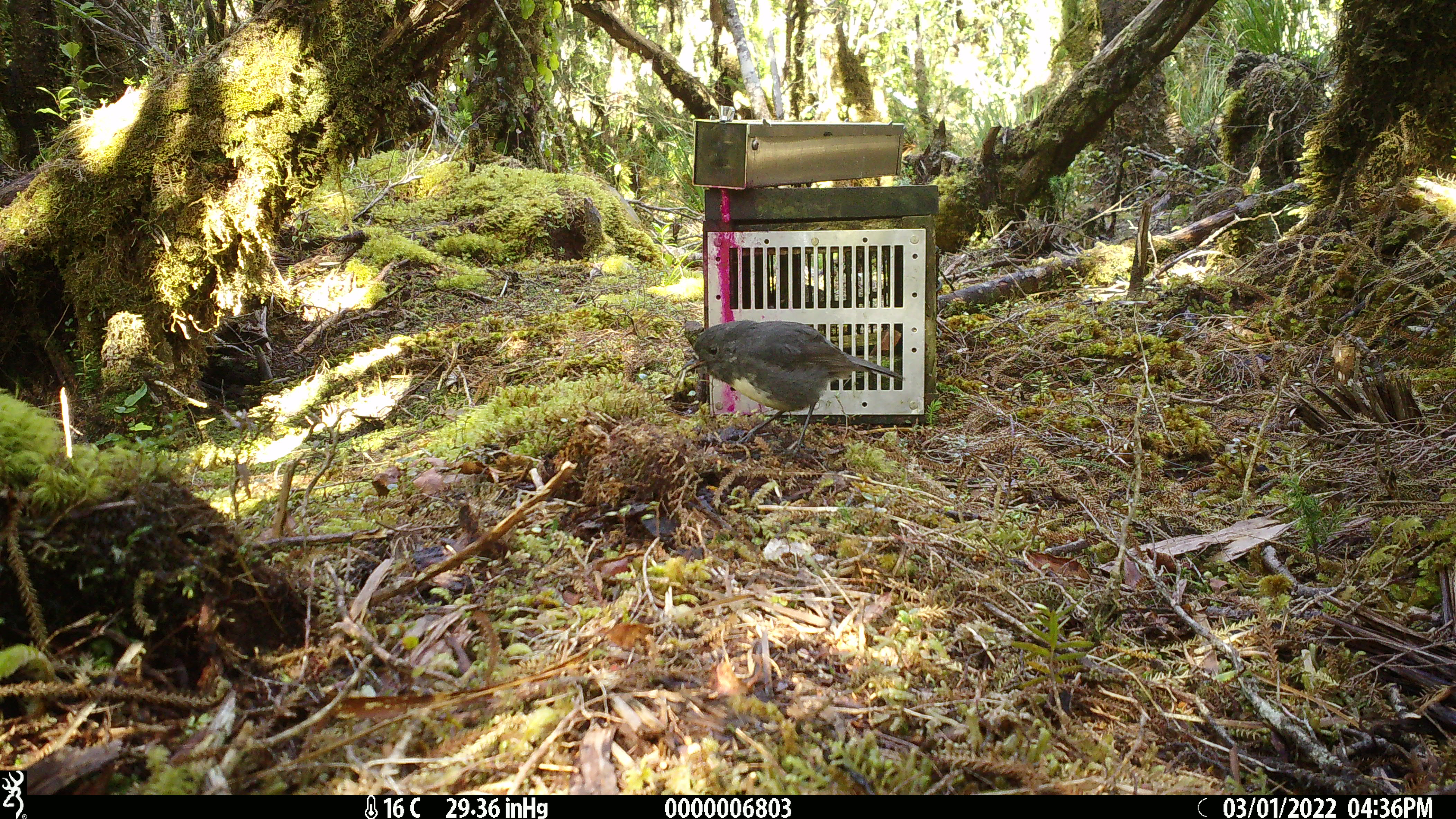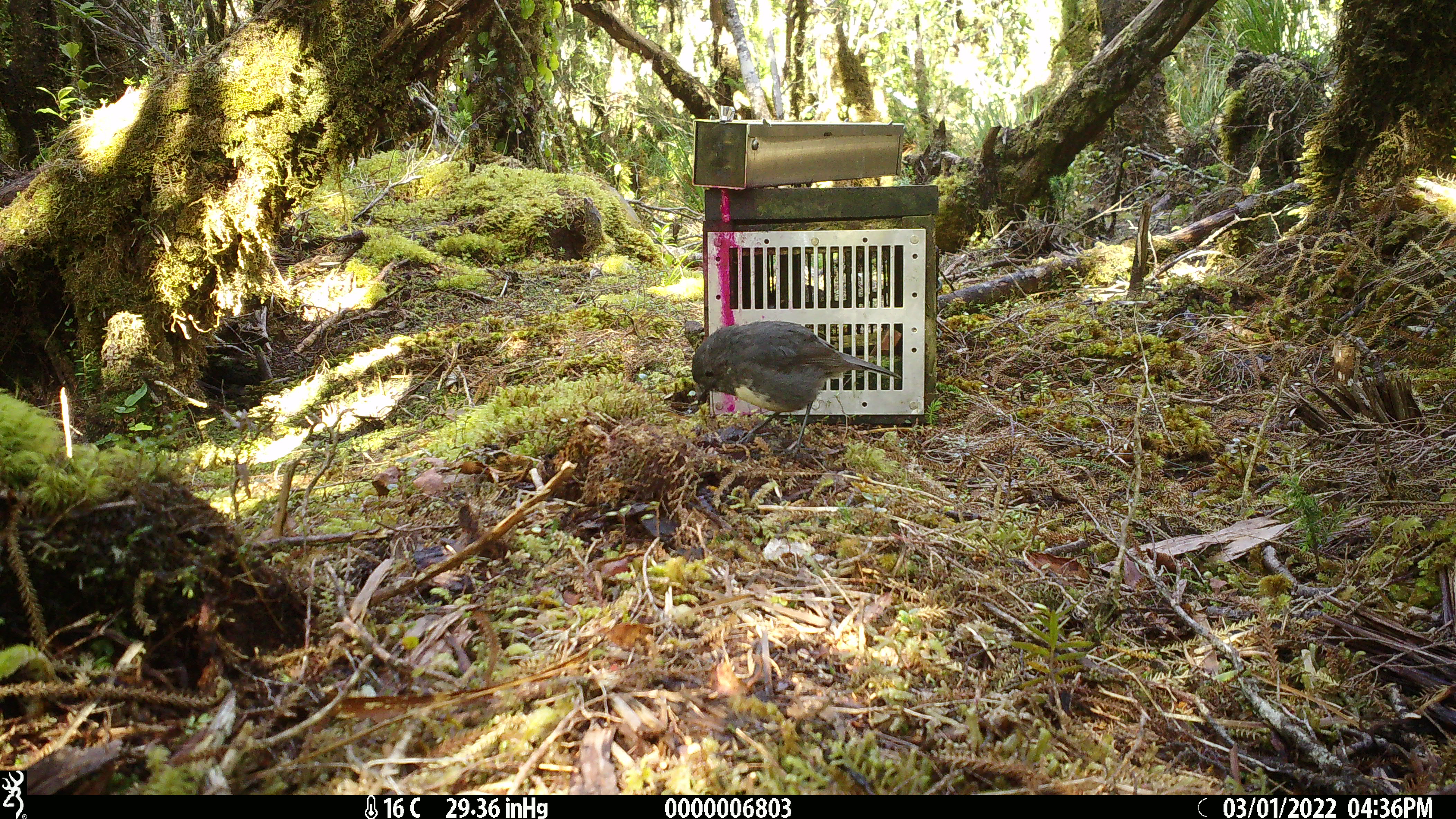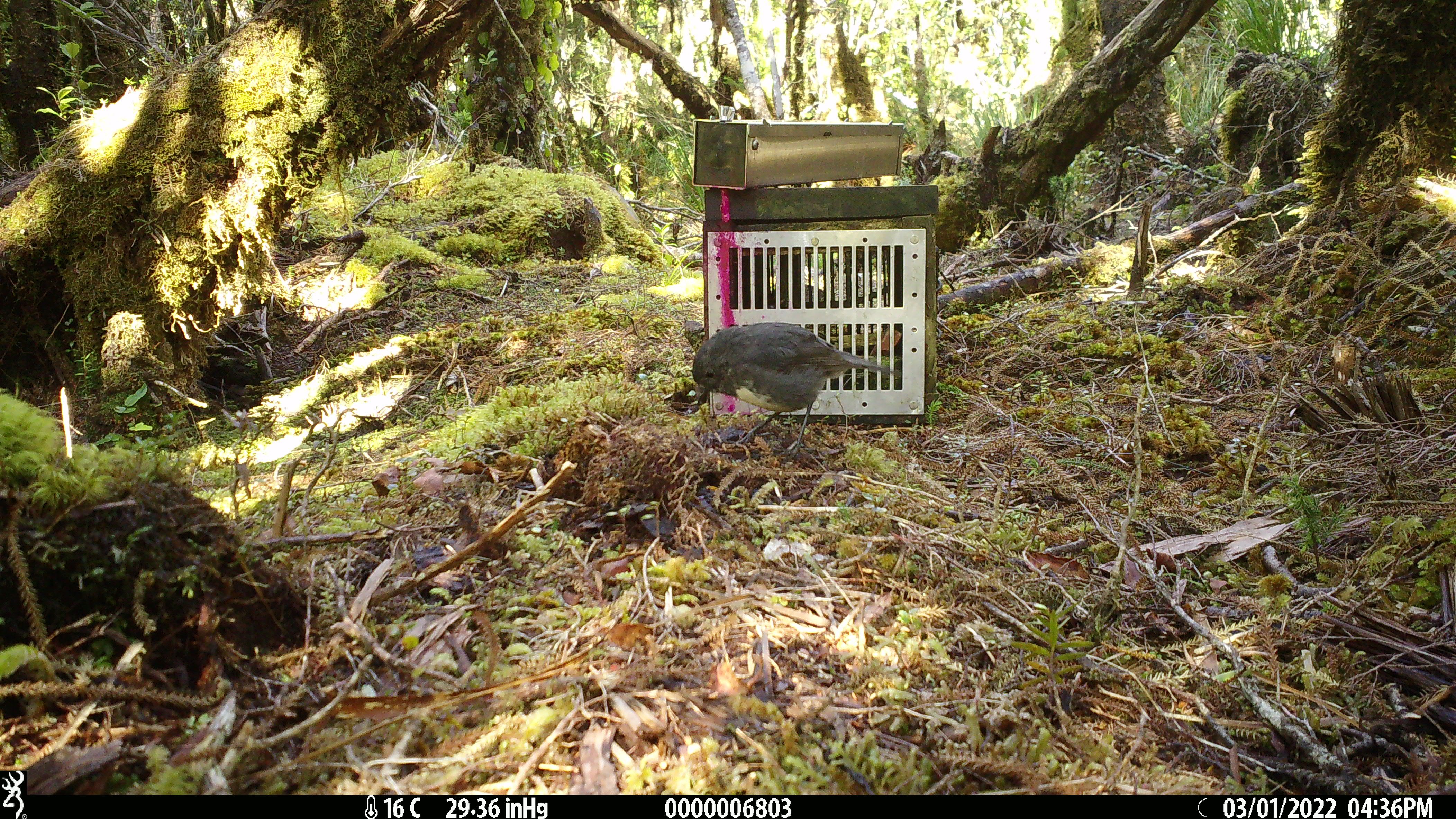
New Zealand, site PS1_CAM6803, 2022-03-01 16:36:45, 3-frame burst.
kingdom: Animalia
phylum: Chordata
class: Aves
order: Passeriformes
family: Petroicidae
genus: Petroica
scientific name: Petroica australis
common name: new zealand robin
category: robin